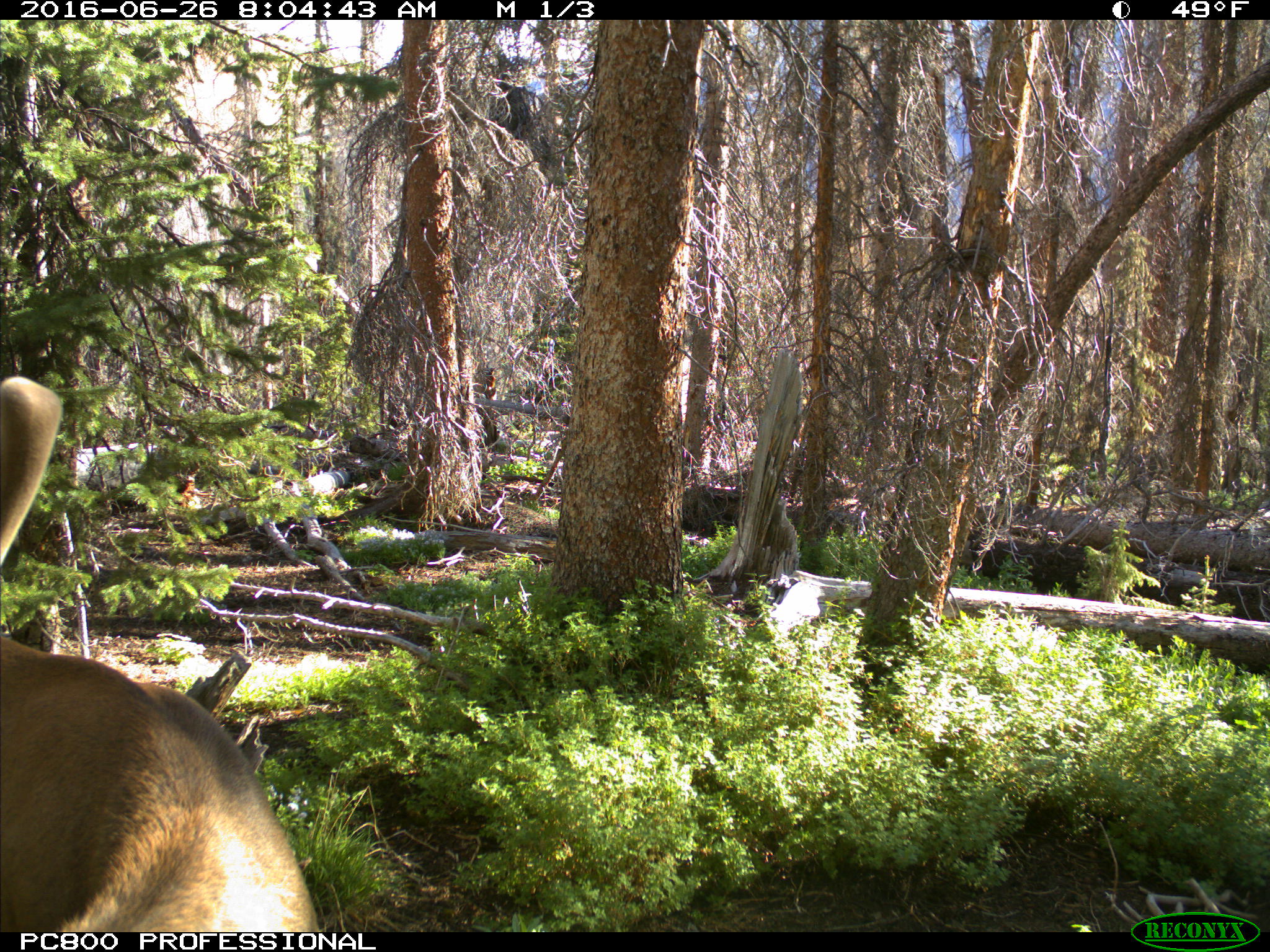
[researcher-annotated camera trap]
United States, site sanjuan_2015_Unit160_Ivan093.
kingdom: Animalia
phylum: Chordata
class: Mammalia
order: Artiodactyla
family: Cervidae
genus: Cervus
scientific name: Cervus elaphus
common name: red deer